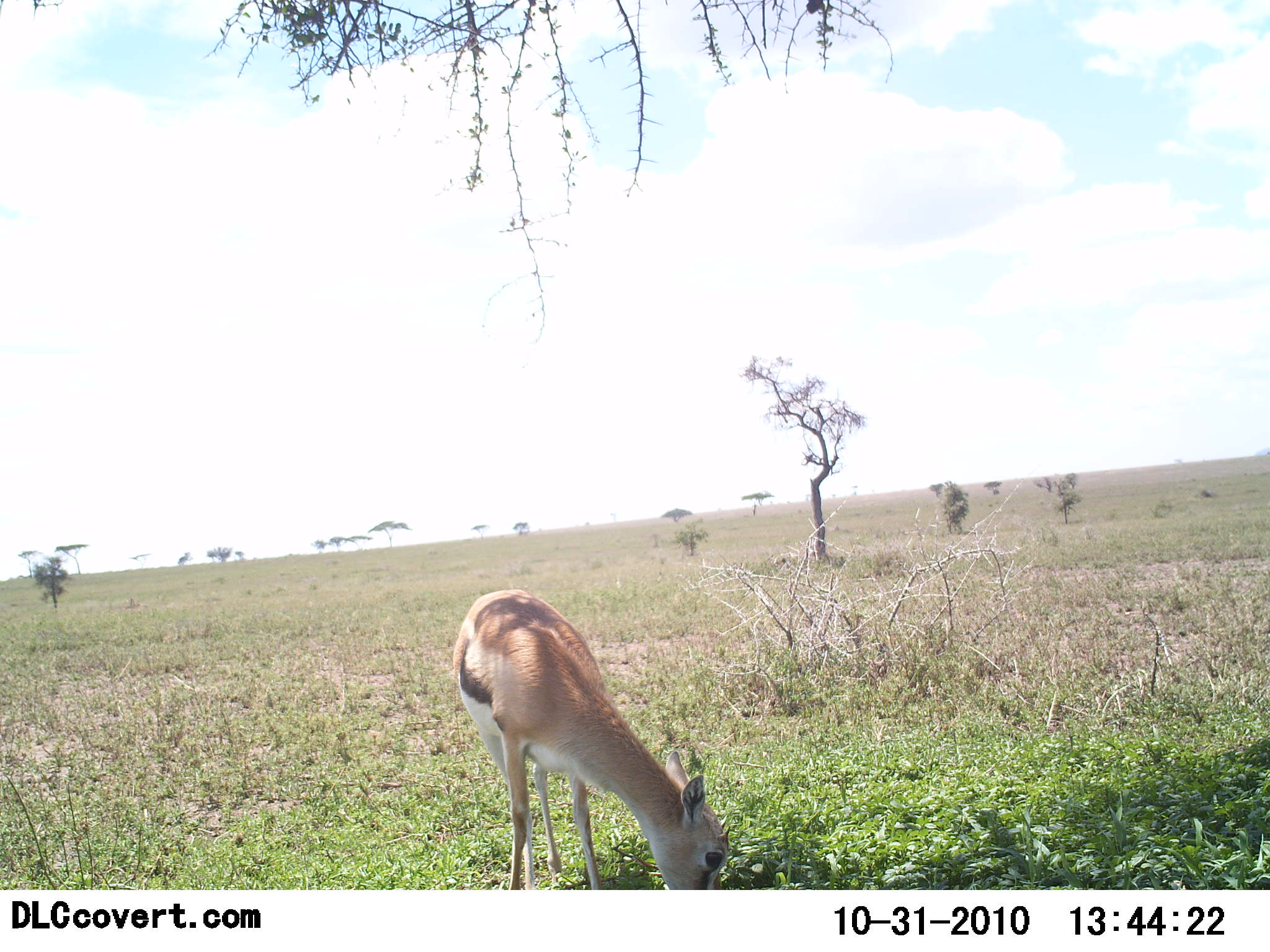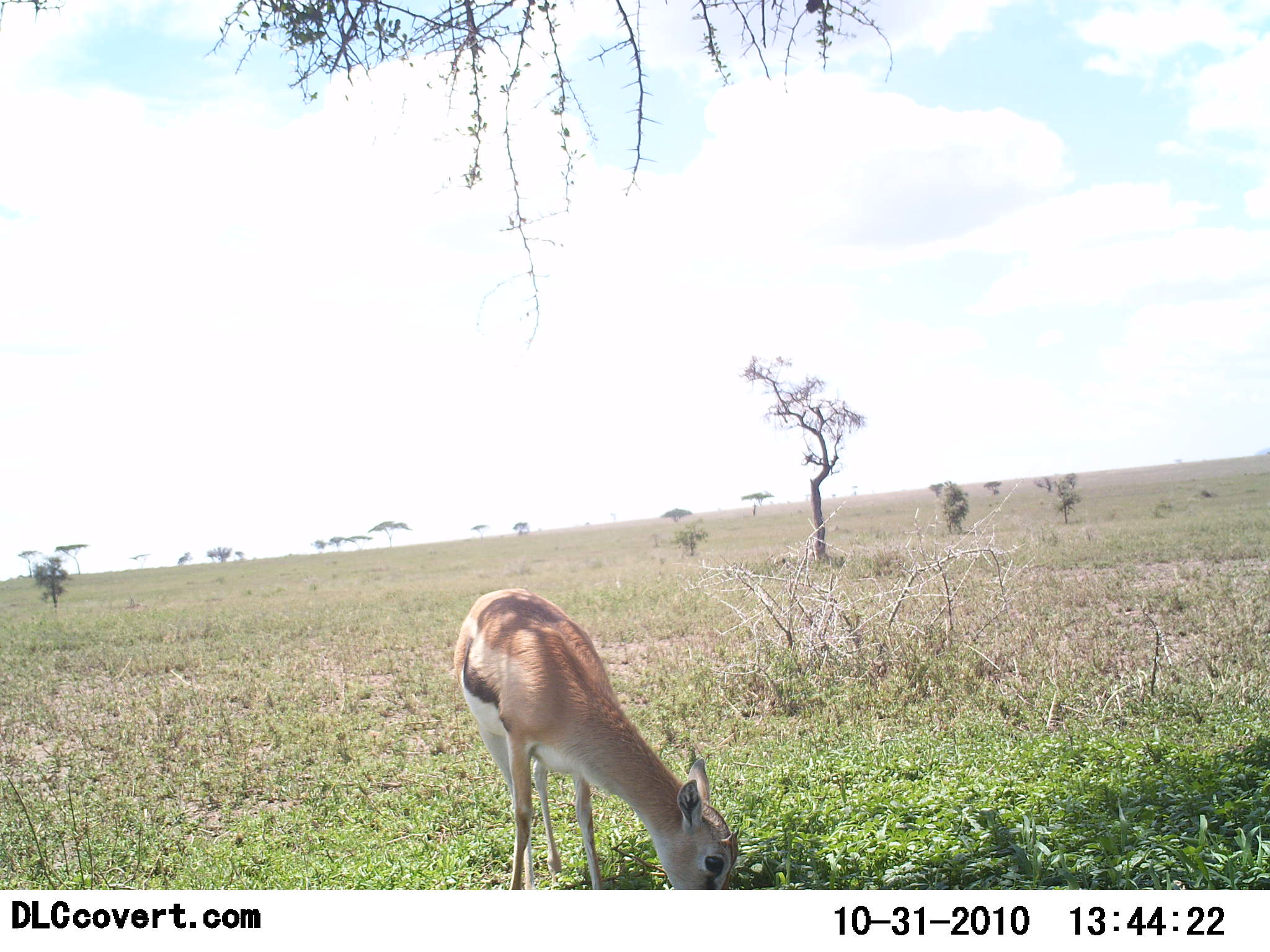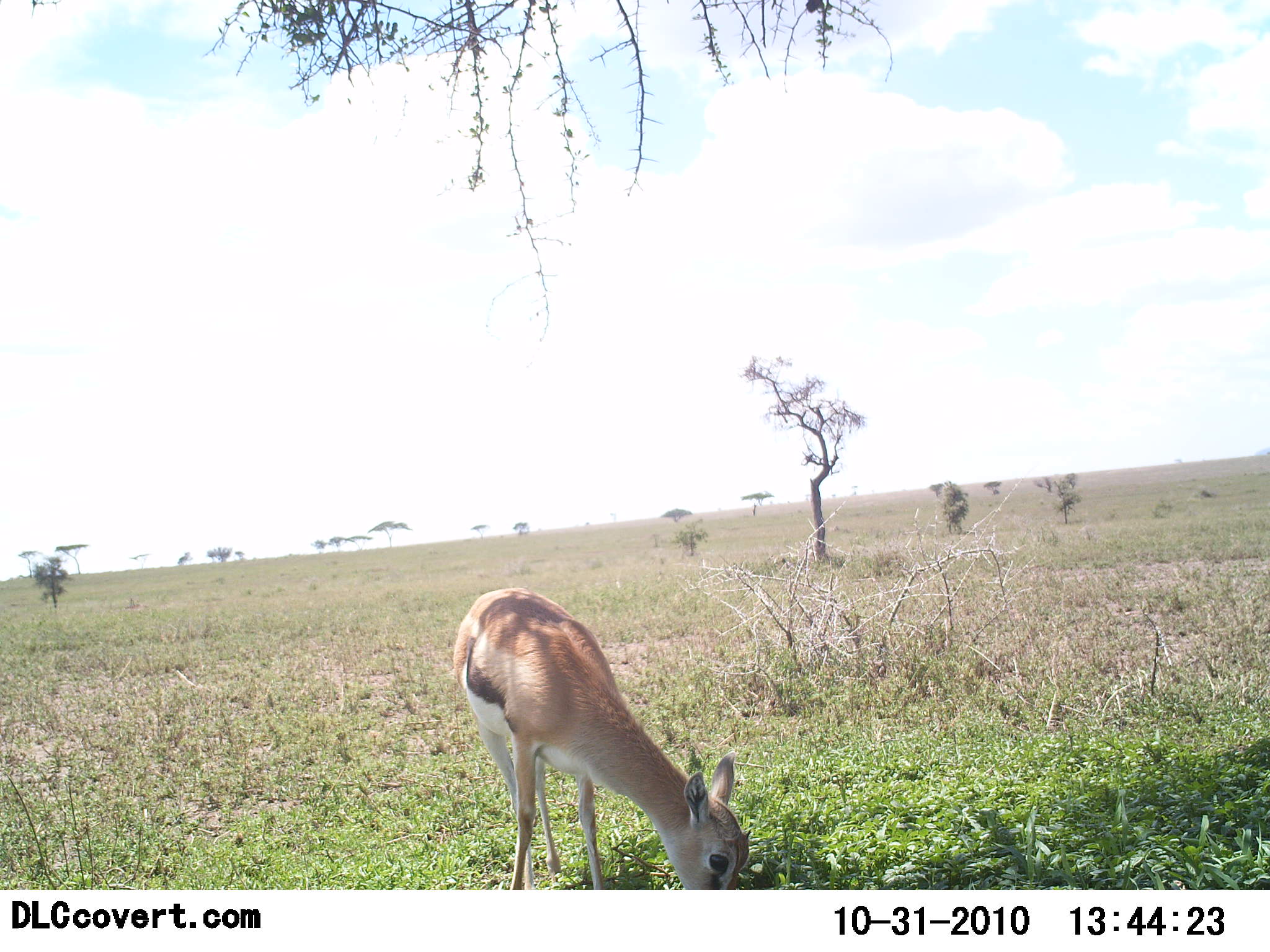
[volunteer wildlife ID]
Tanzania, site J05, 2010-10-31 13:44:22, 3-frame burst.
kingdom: Animalia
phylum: Chordata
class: Mammalia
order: Artiodactyla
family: Bovidae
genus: Eudorcas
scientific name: Eudorcas thomsonii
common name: thomson's gazelle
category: gazellethomsons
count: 1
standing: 9%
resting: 0%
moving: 0%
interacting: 0%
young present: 0%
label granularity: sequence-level